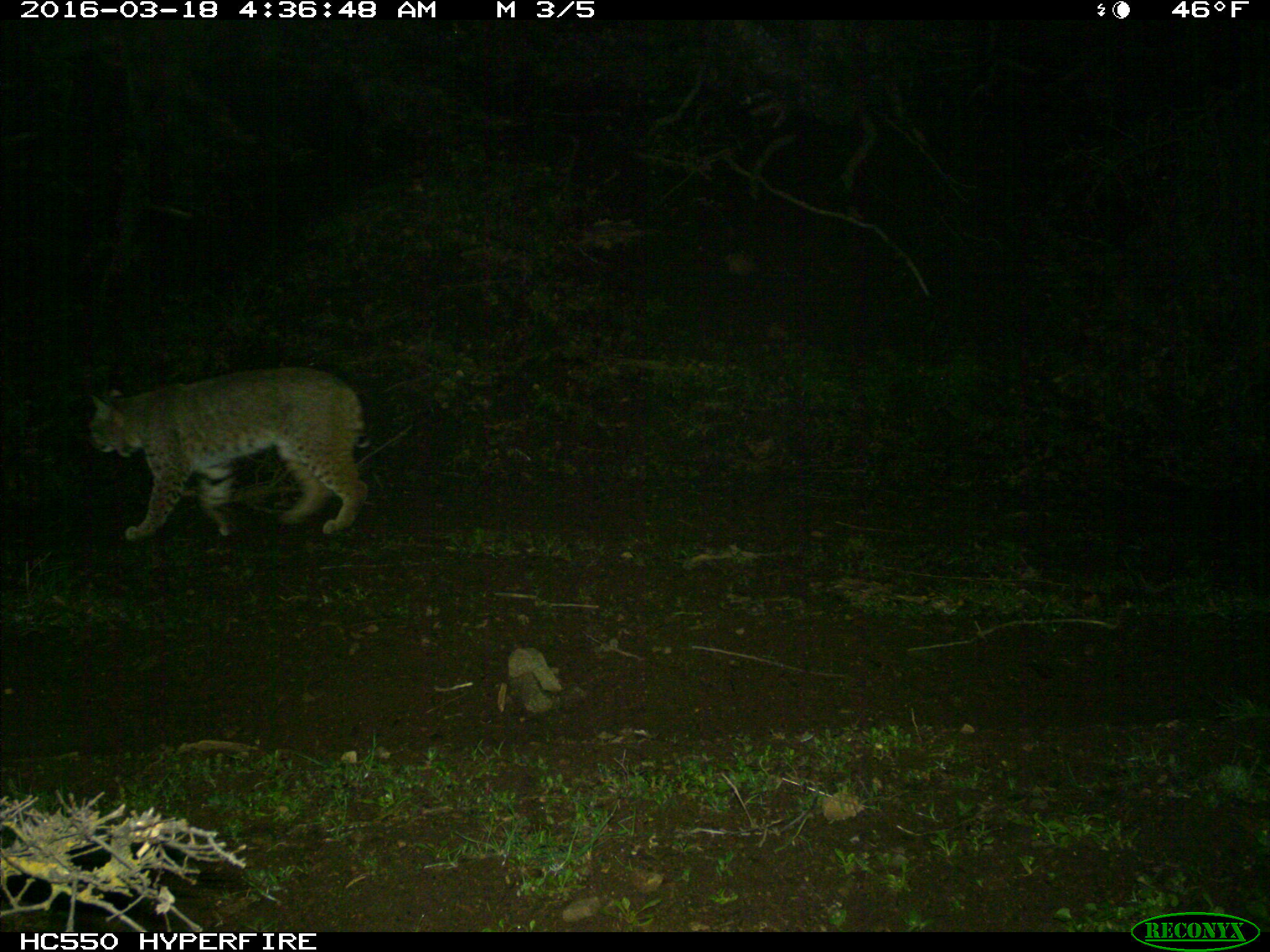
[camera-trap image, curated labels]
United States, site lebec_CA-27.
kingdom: Animalia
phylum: Chordata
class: Mammalia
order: Carnivora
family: Felidae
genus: Lynx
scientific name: Lynx rufus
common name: bobcat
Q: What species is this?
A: Lynx rufus (bobcat).